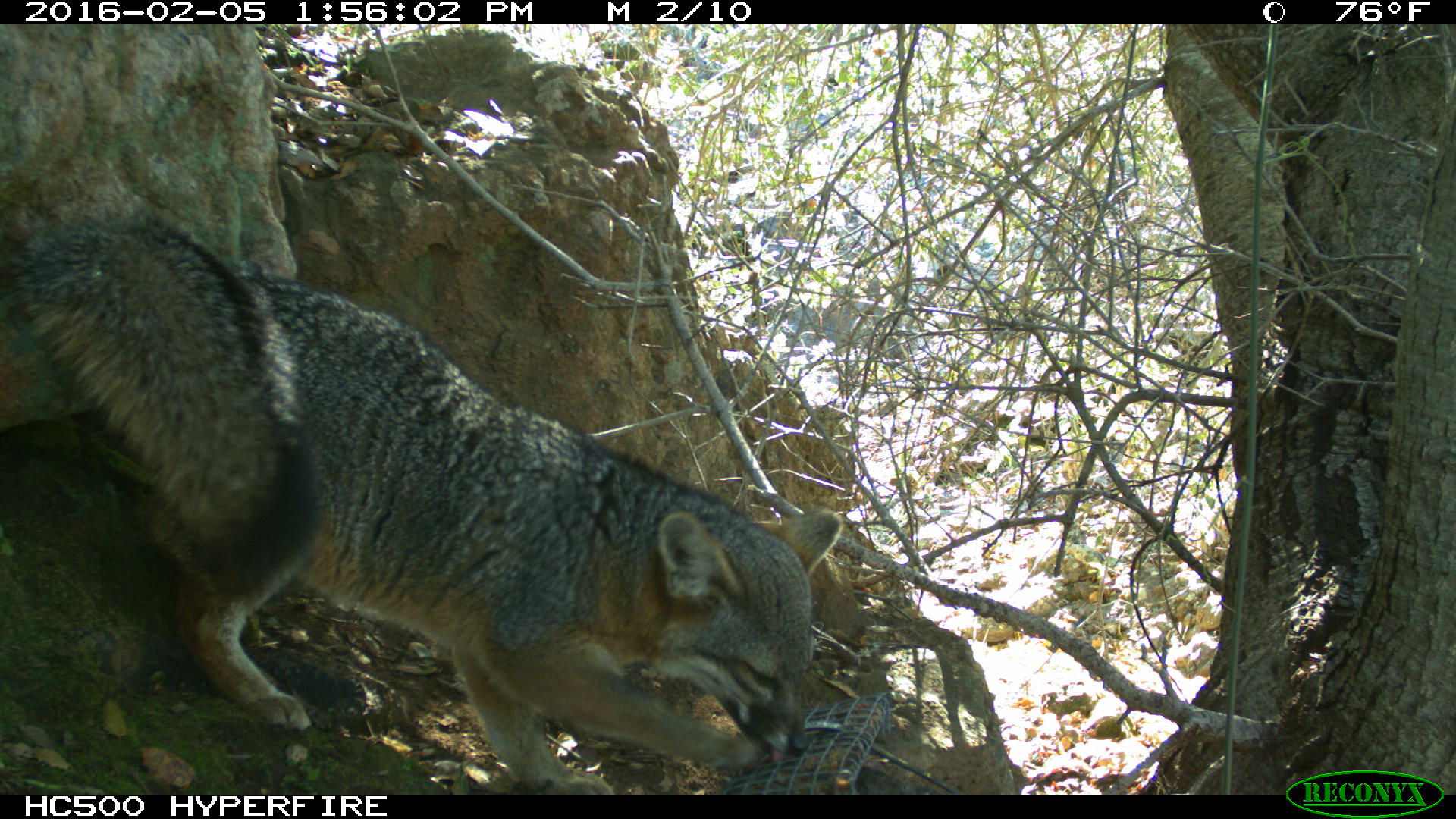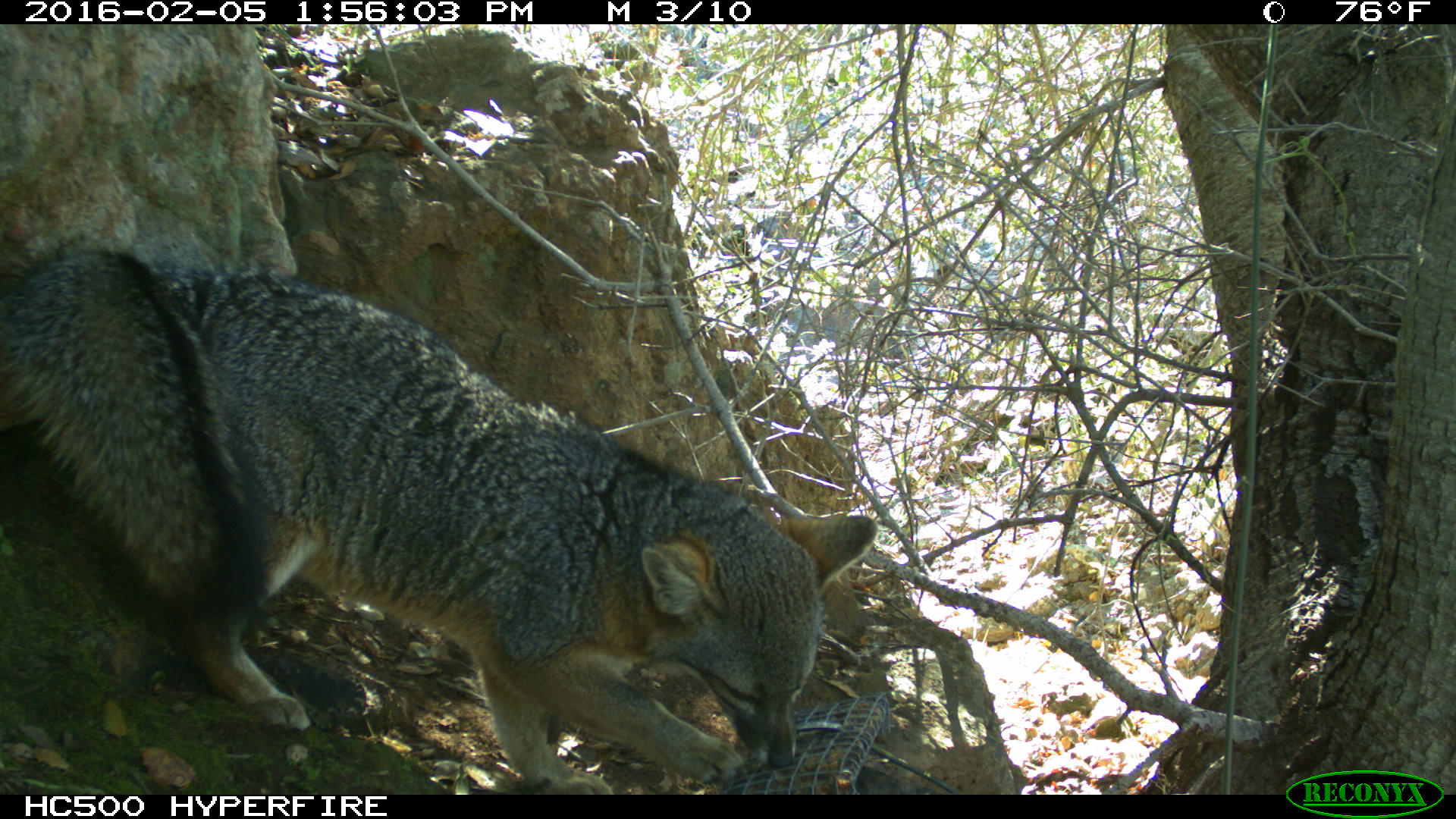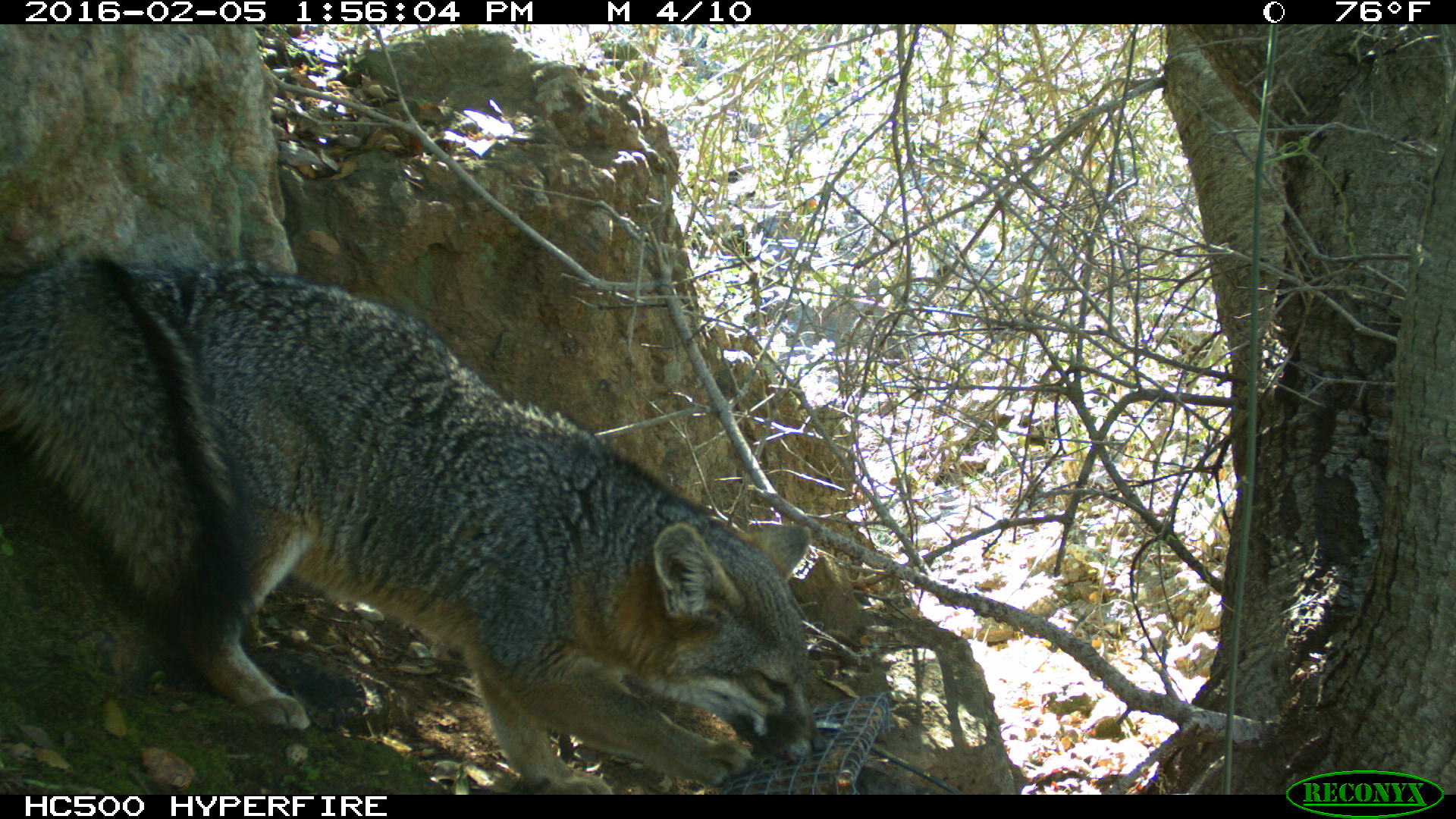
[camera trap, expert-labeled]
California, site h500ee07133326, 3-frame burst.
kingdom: Animalia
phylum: Chordata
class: Mammalia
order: Carnivora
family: Canidae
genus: Urocyon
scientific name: Urocyon littoralis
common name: island fox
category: fox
Fox (island fox) (Urocyon littoralis).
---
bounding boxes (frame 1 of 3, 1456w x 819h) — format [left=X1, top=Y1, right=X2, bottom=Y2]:
fox: [left=0, top=213, right=845, bottom=791]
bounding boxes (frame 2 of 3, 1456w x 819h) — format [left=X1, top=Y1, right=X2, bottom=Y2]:
fox: [left=0, top=246, right=877, bottom=794]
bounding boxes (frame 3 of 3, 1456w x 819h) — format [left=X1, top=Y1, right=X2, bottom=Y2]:
fox: [left=0, top=253, right=830, bottom=794]